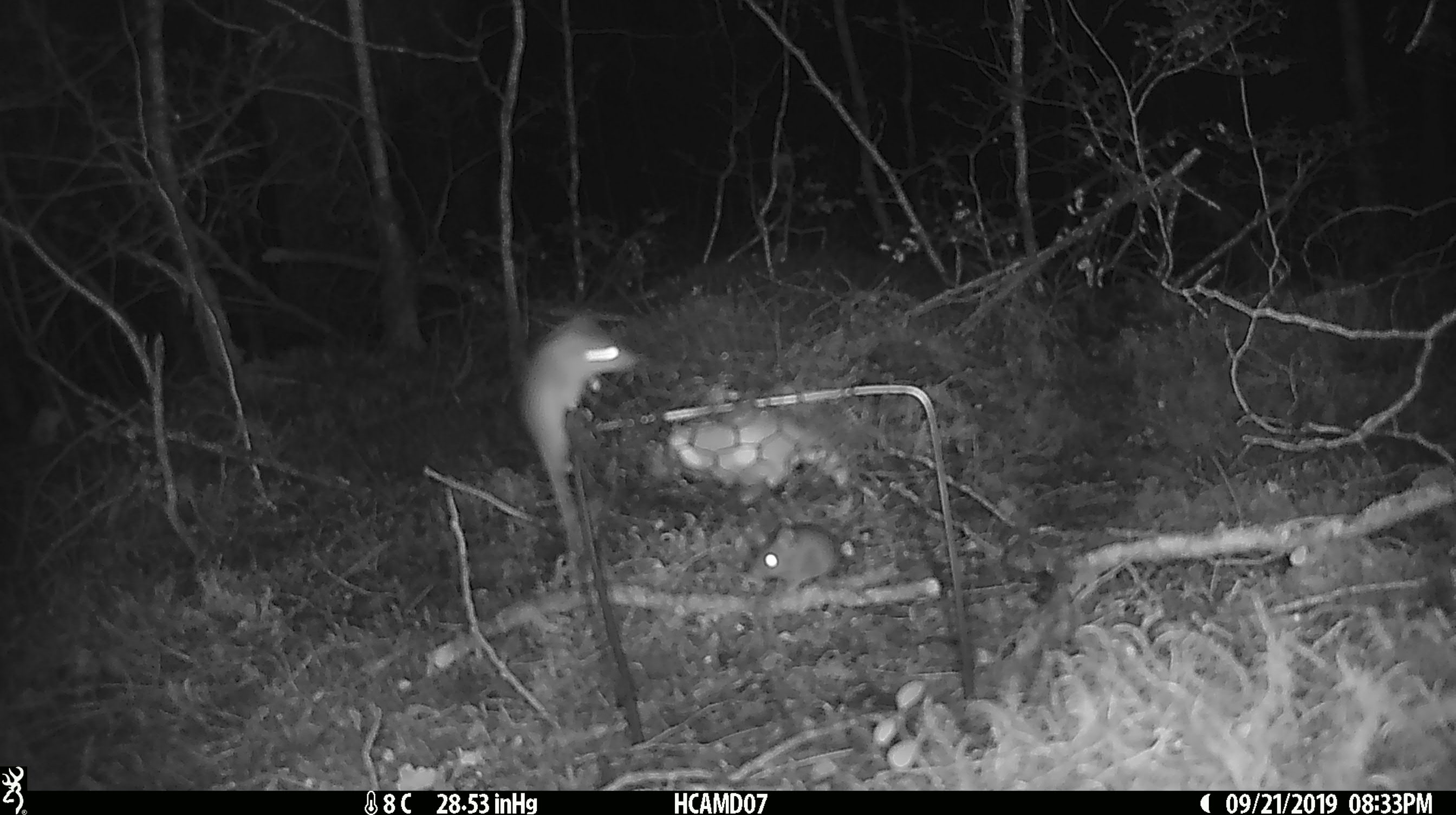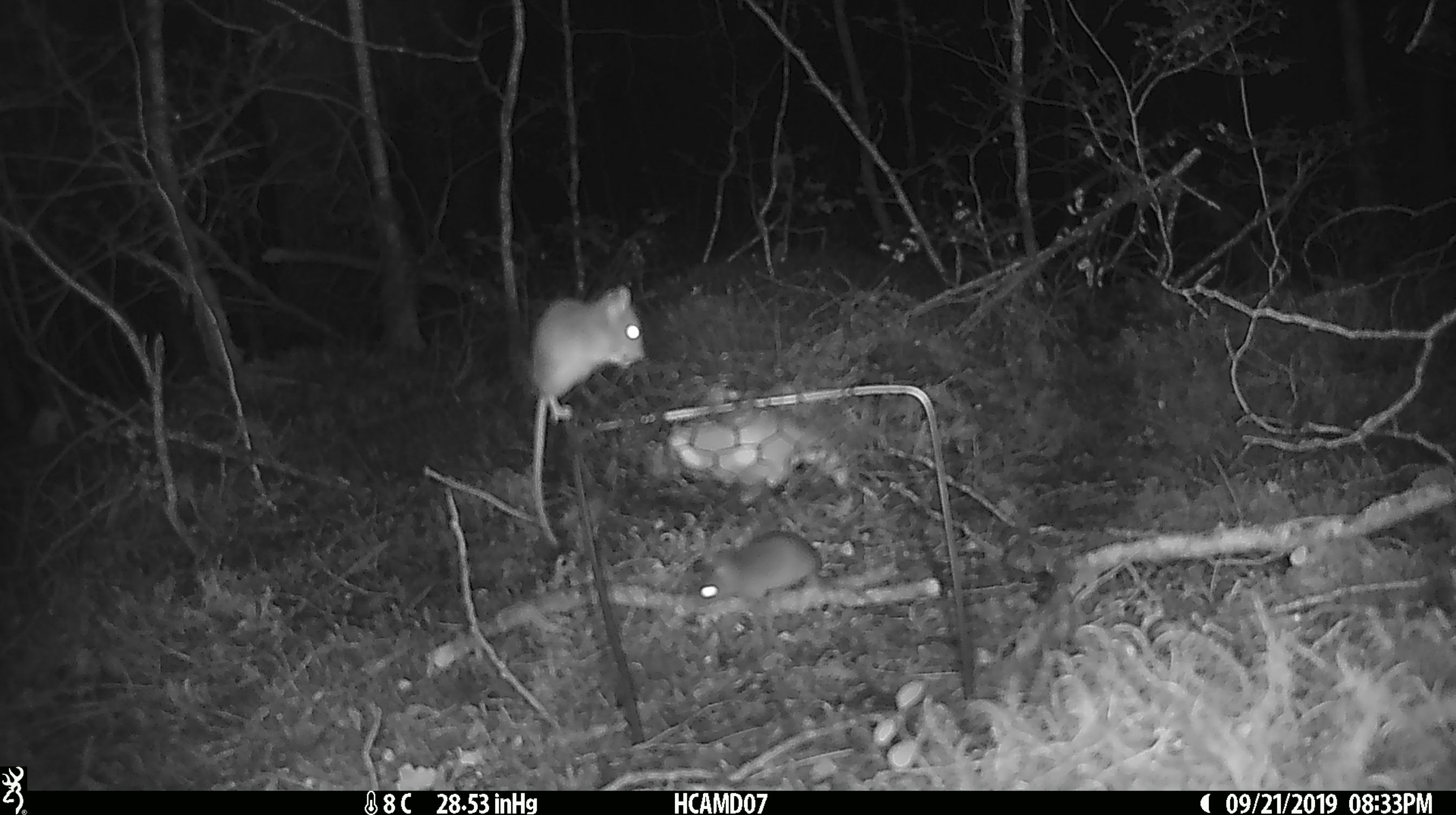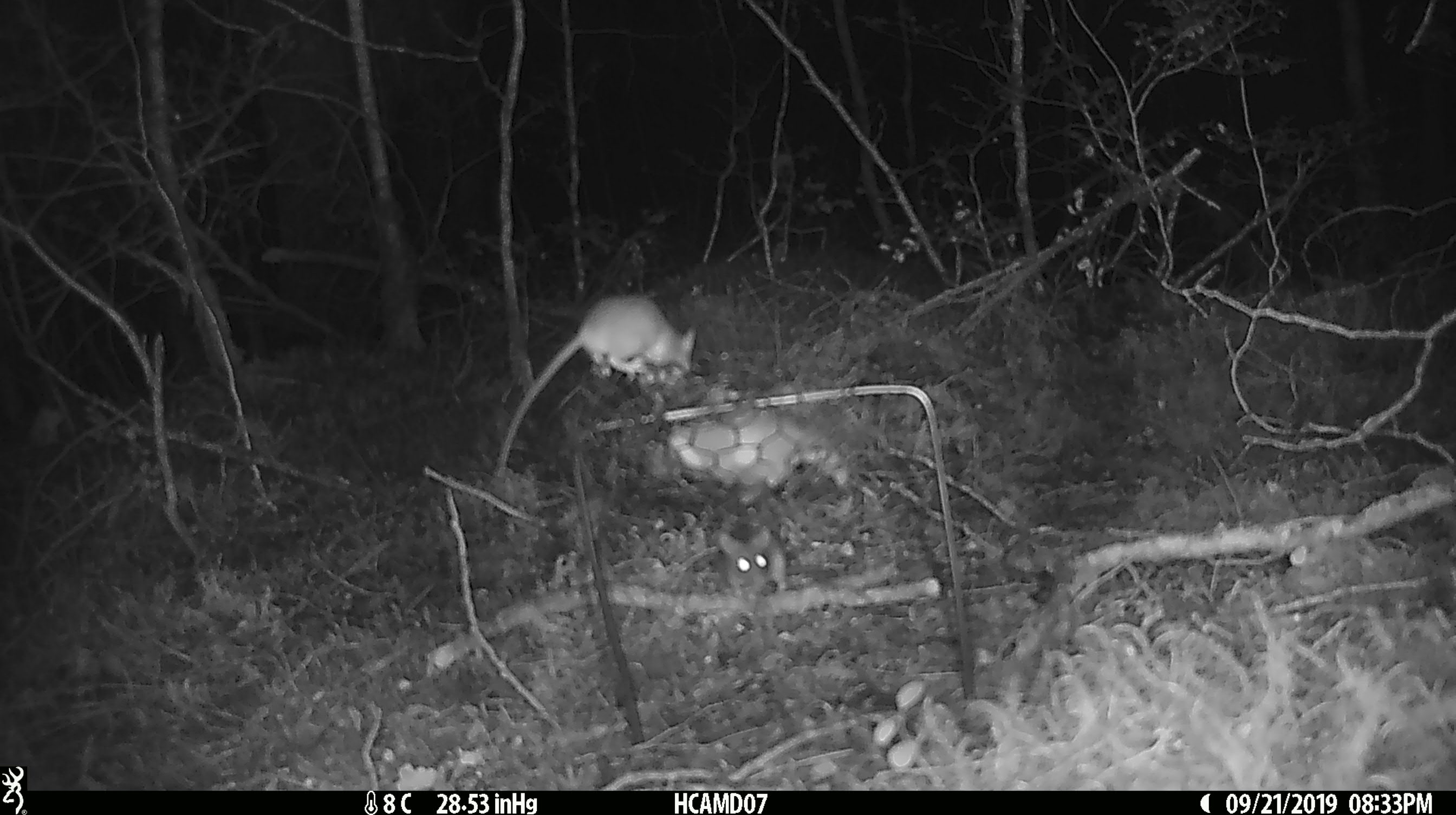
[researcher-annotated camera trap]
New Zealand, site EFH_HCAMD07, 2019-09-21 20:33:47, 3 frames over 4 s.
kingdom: Animalia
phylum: Chordata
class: Mammalia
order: Rodentia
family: Muridae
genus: Mus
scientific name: Mus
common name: mouse